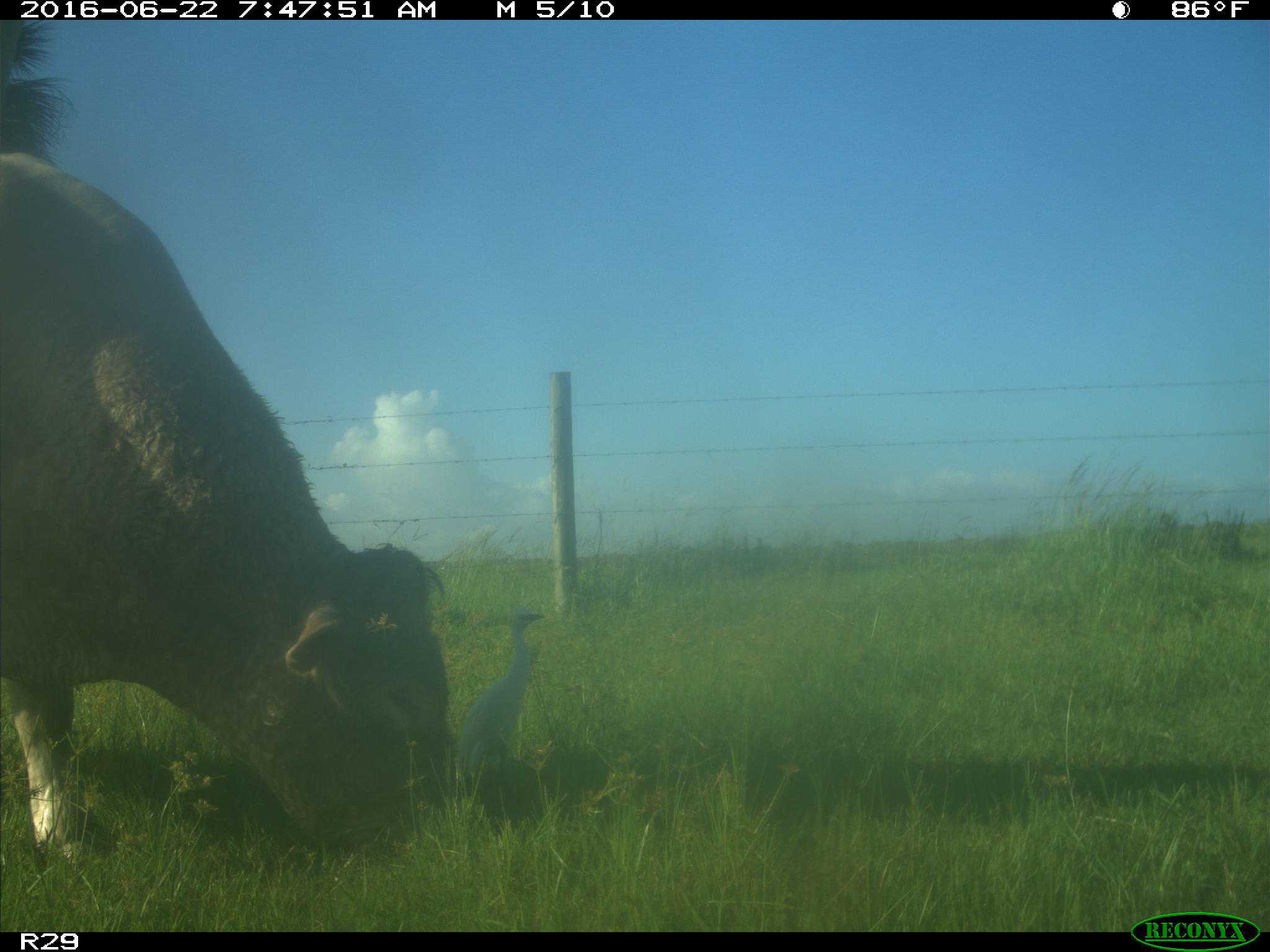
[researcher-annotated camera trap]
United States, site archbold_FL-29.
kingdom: Animalia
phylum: Chordata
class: Mammalia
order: Artiodactyla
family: Bovidae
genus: Bos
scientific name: Bos taurus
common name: domestic cow